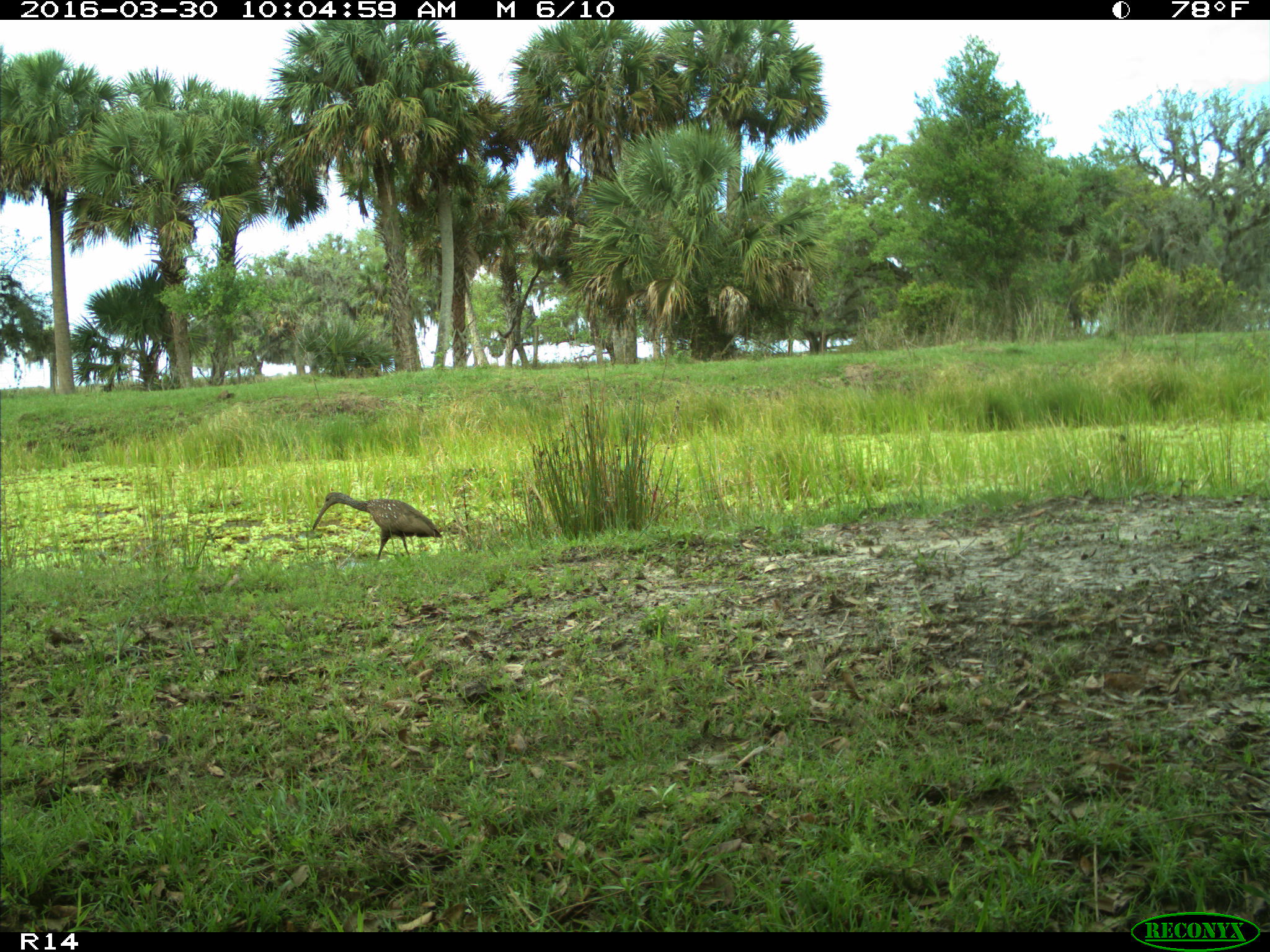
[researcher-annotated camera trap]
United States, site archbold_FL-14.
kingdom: Animalia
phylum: Chordata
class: Aves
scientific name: Aves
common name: birds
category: unidentified bird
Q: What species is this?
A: Unidentified bird (birds) (Aves).